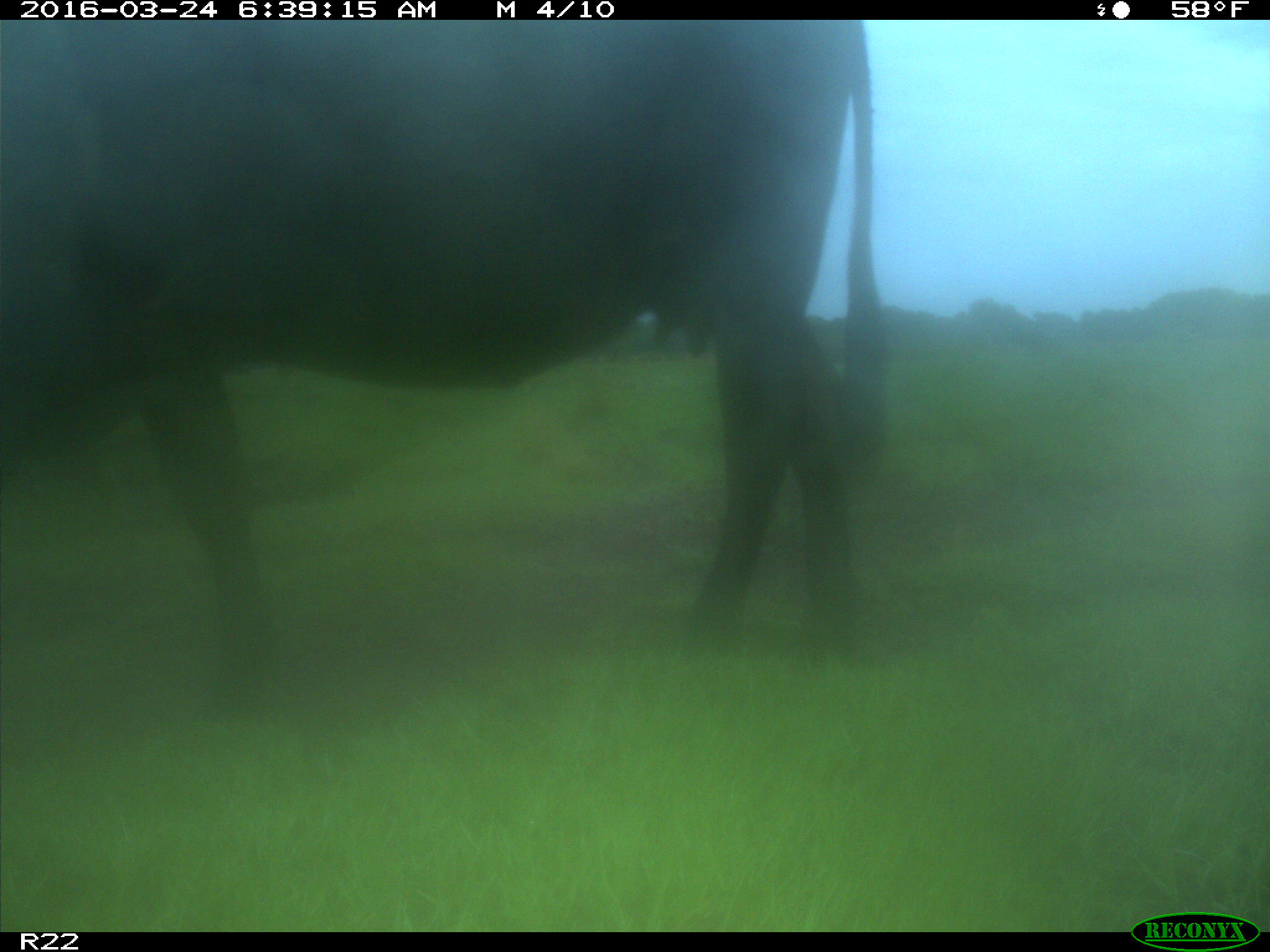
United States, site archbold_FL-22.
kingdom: Animalia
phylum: Chordata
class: Mammalia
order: Artiodactyla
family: Bovidae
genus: Bos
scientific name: Bos taurus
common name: domestic cow